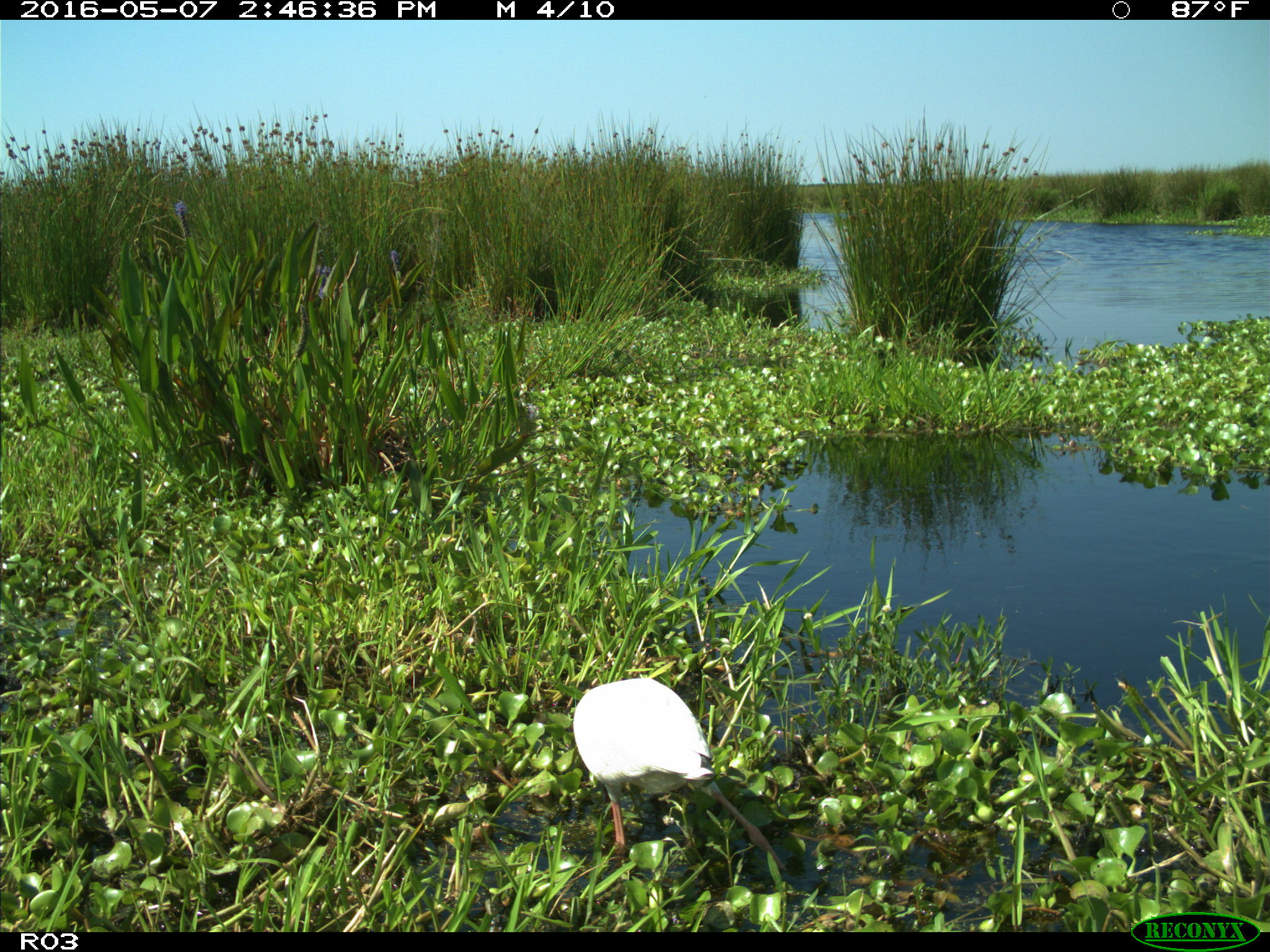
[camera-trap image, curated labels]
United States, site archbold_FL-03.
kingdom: Animalia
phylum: Chordata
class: Aves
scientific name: Aves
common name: birds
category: unidentified bird